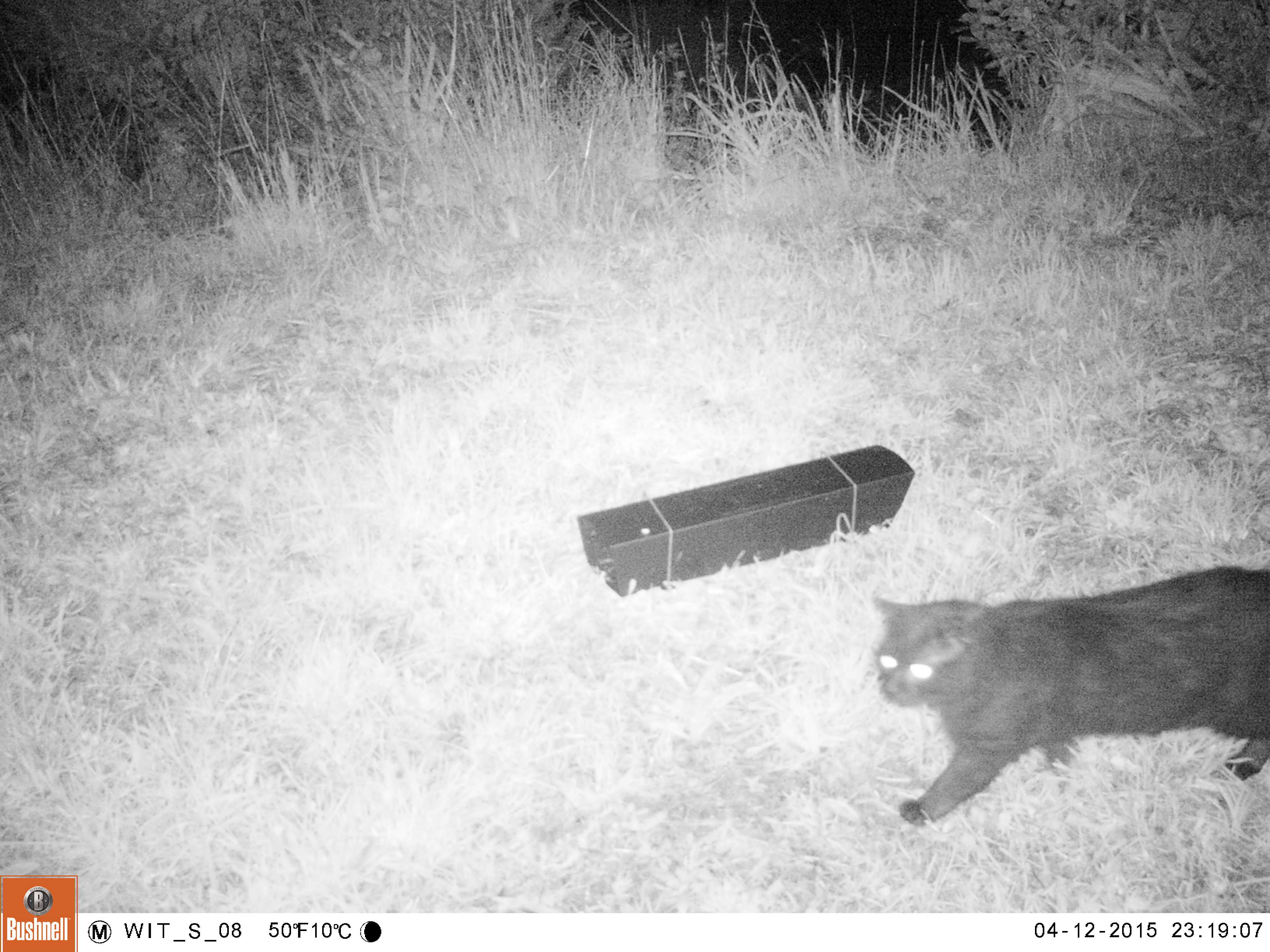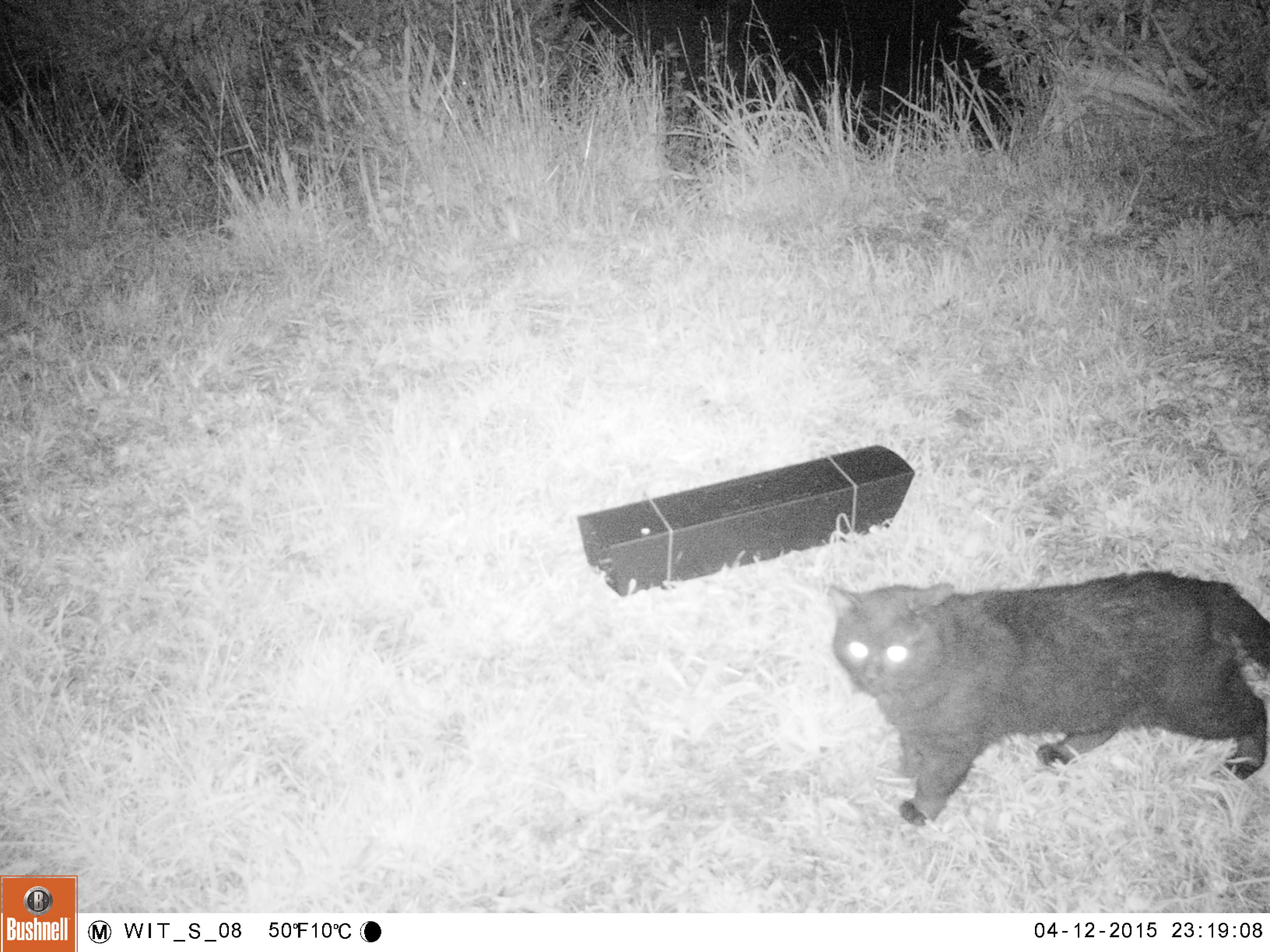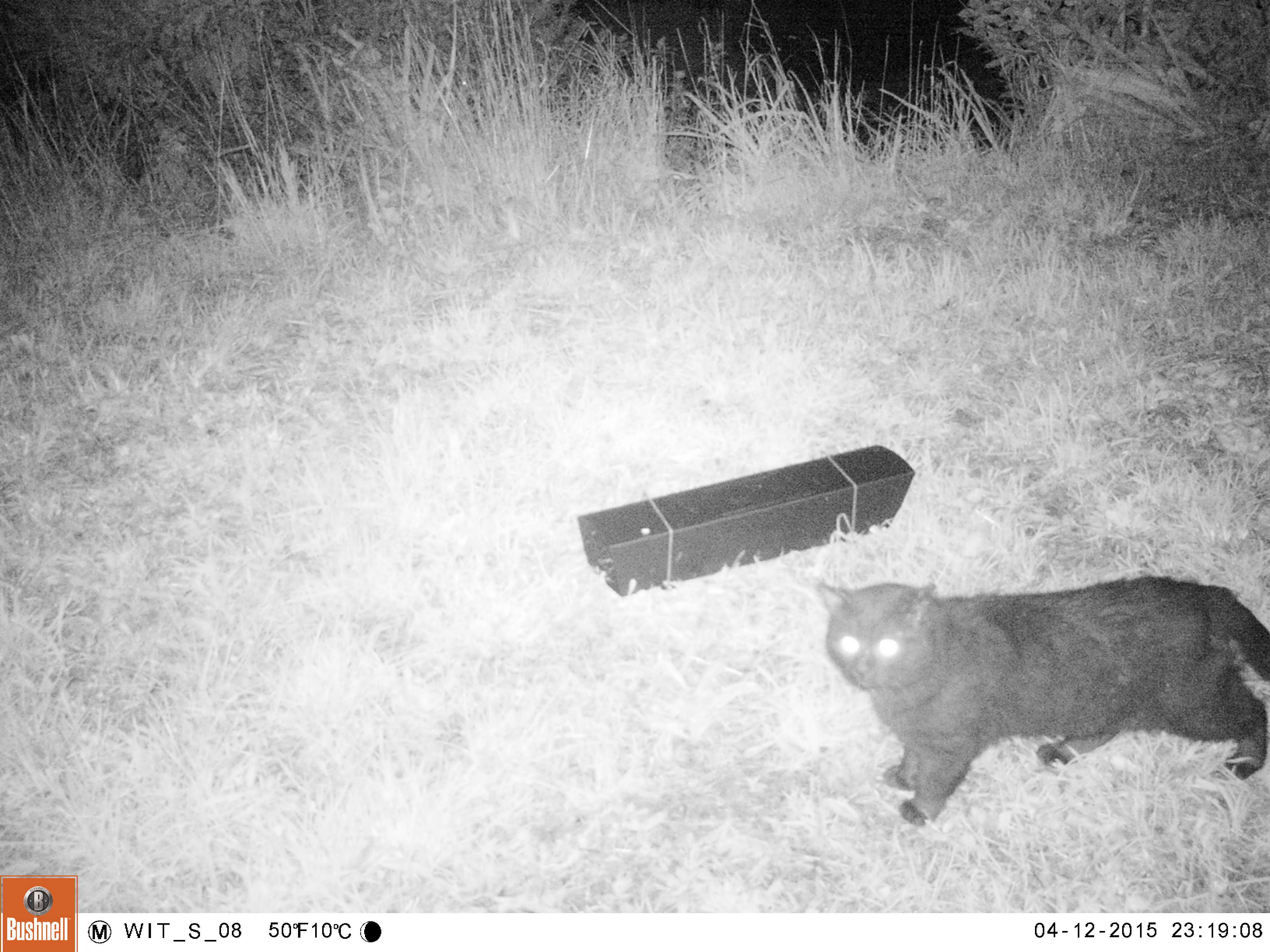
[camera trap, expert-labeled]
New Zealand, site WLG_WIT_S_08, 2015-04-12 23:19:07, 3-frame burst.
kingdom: Animalia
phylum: Chordata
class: Mammalia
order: Carnivora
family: Felidae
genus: Felis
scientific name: Felis catus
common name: domestic cat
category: cat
Cat (domestic cat) (Felis catus).